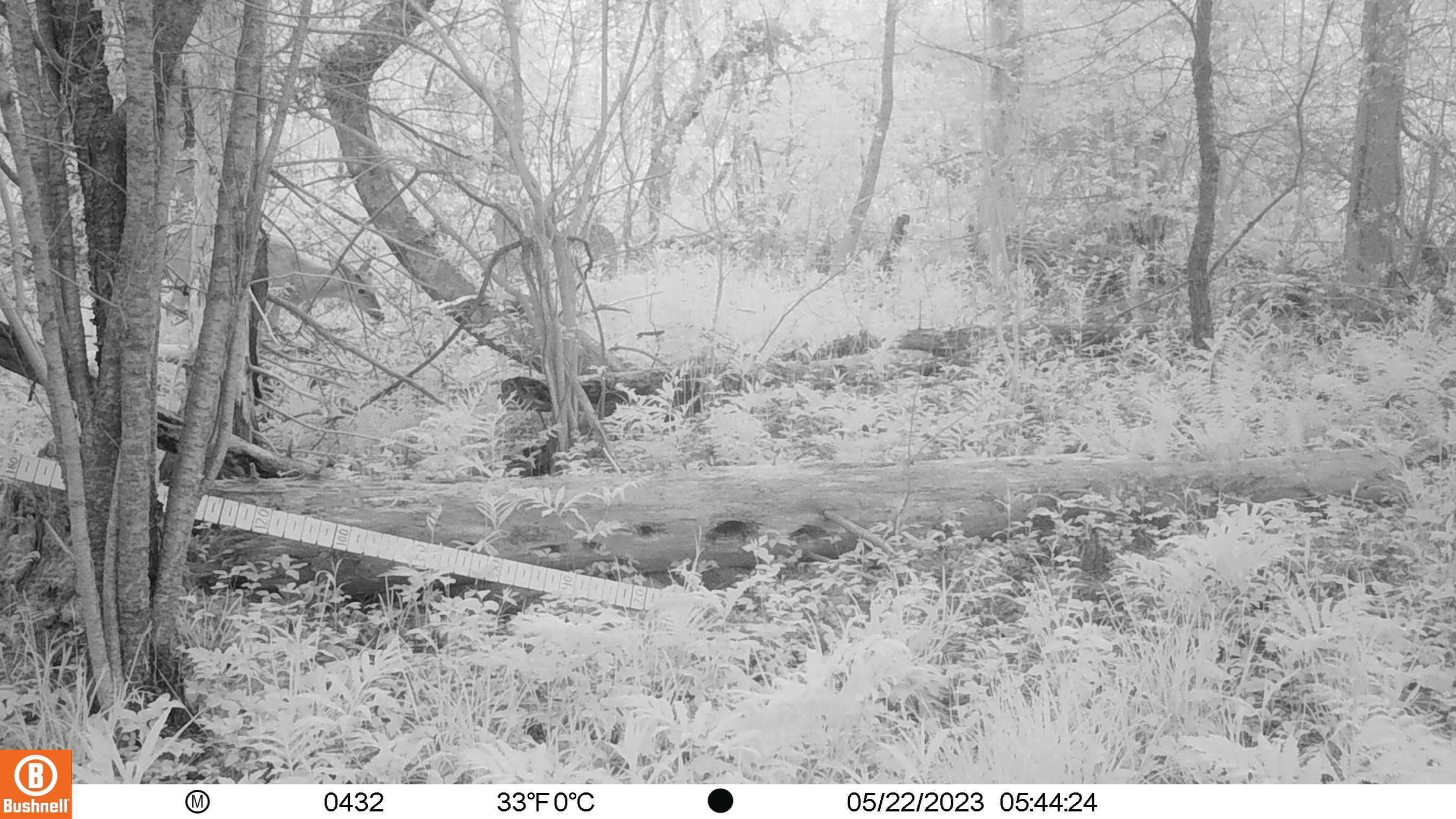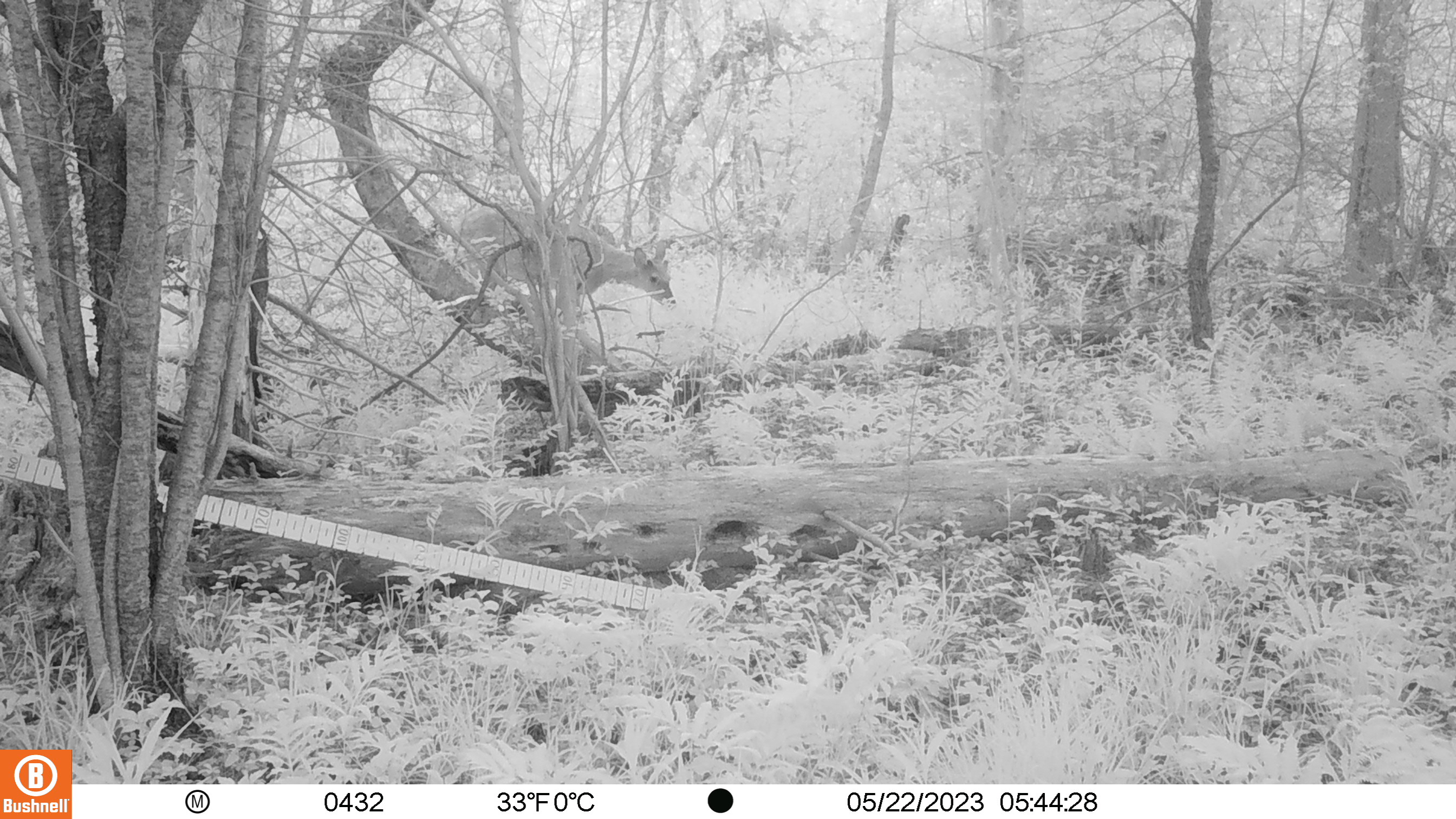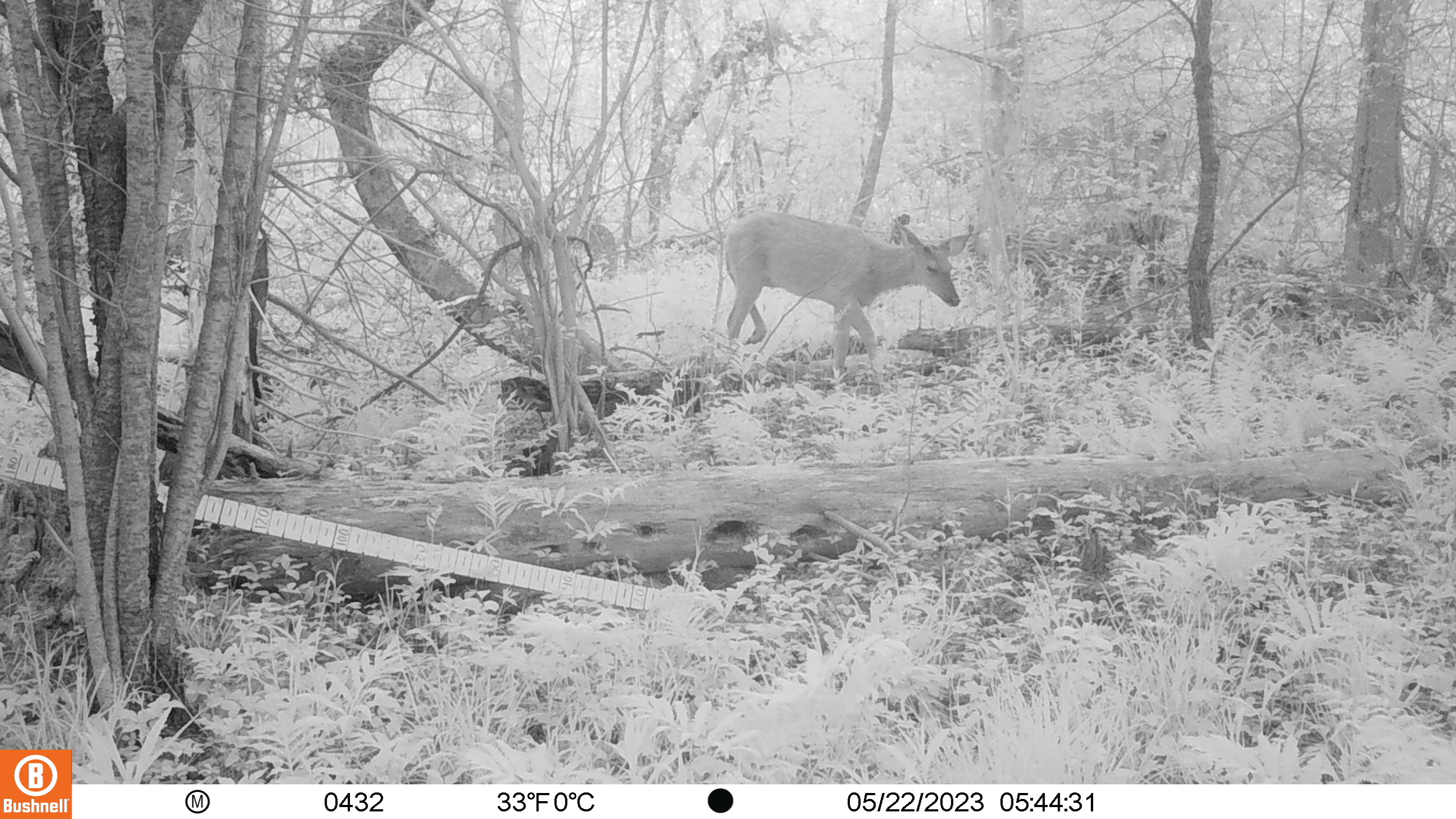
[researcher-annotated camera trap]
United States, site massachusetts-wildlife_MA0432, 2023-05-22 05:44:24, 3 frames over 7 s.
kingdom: Animalia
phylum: Chordata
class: Mammalia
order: Artiodactyla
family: Cervidae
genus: Odocoileus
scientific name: Odocoileus virginianus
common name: white-tailed deer